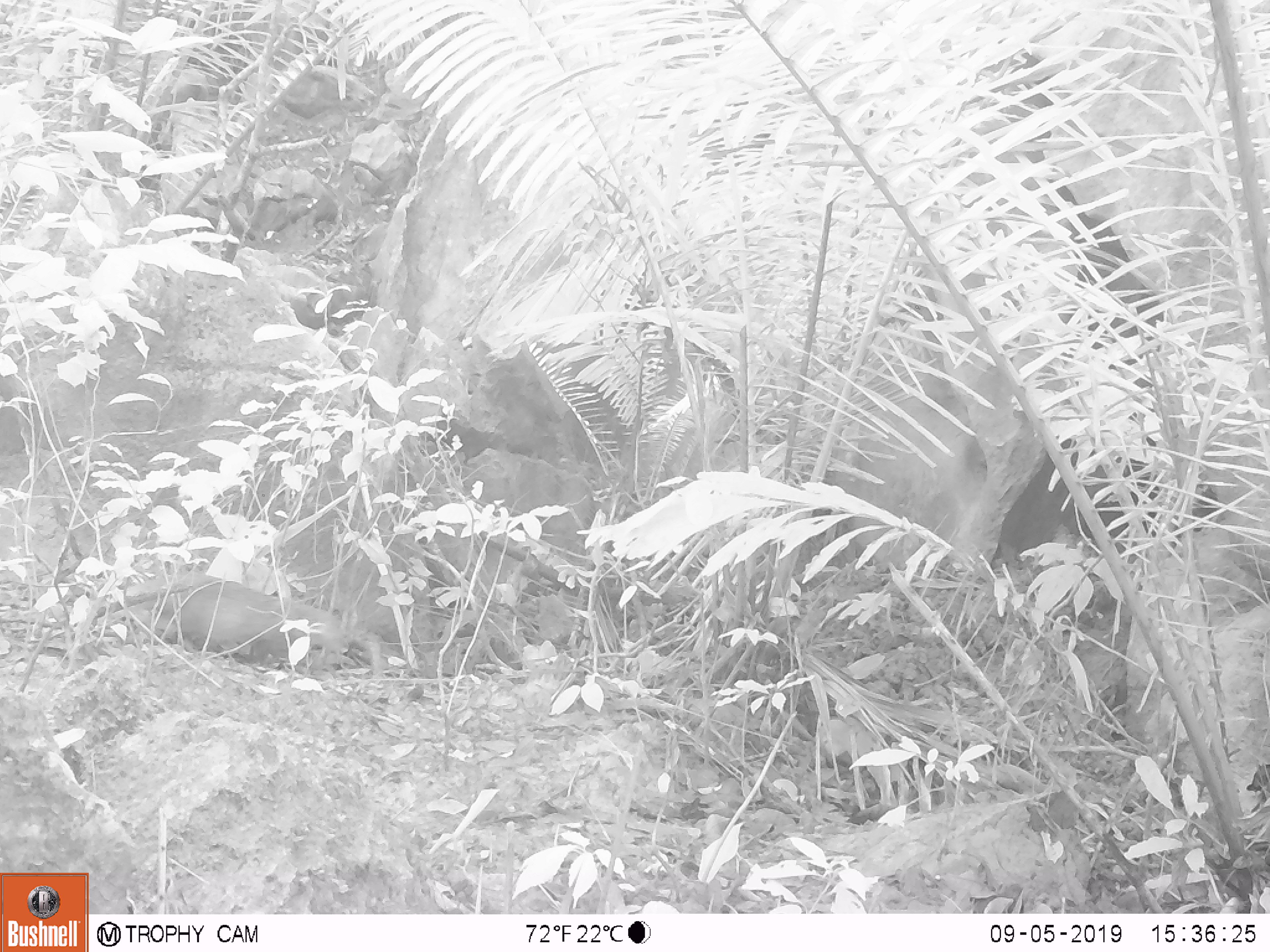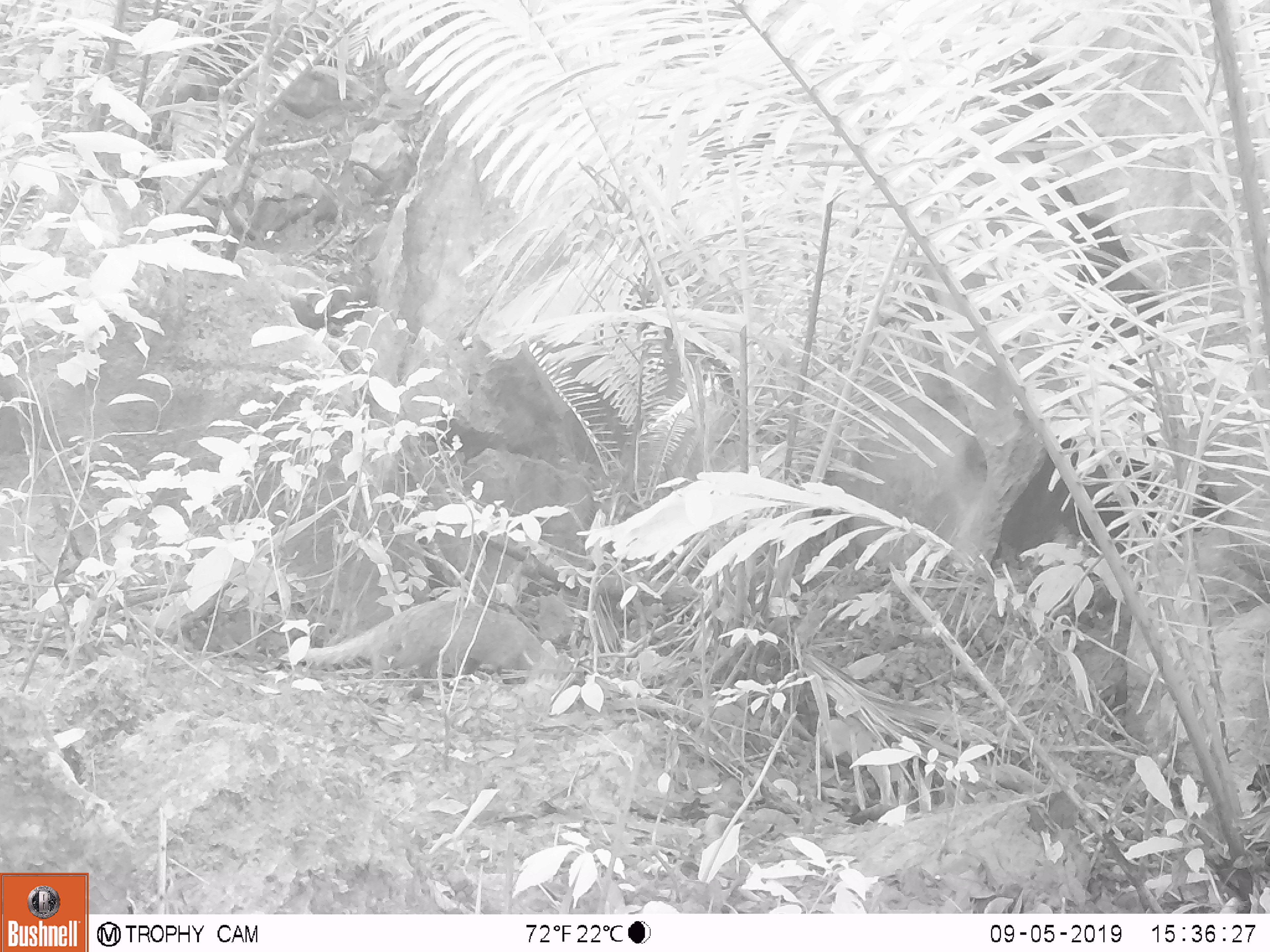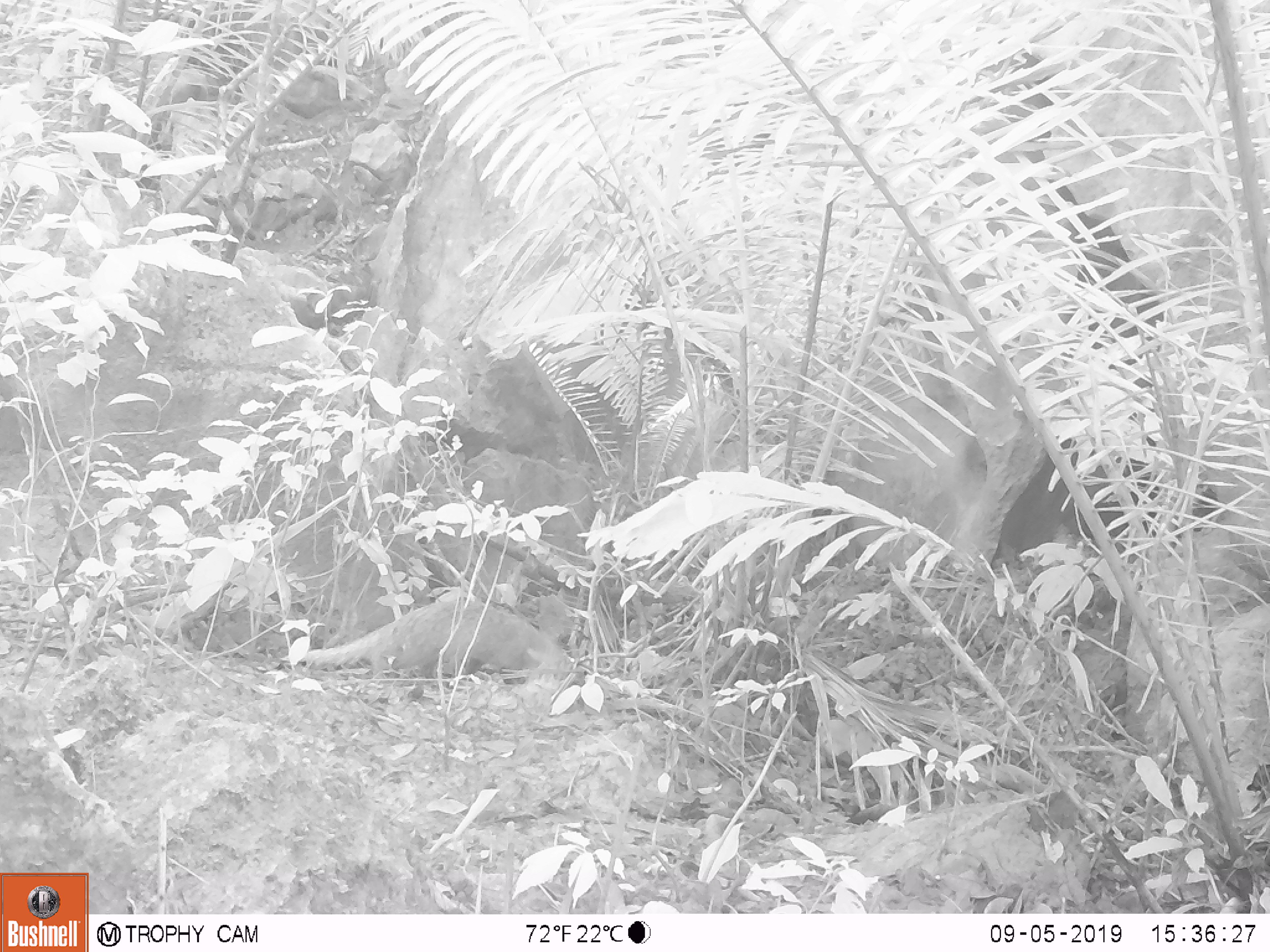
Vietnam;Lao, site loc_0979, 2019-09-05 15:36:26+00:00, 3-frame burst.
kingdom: Animalia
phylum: Chordata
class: Mammalia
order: Carnivora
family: Herpestidae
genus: Urva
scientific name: Urva urva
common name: crab-eating mongoose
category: crab eating mongoose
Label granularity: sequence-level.